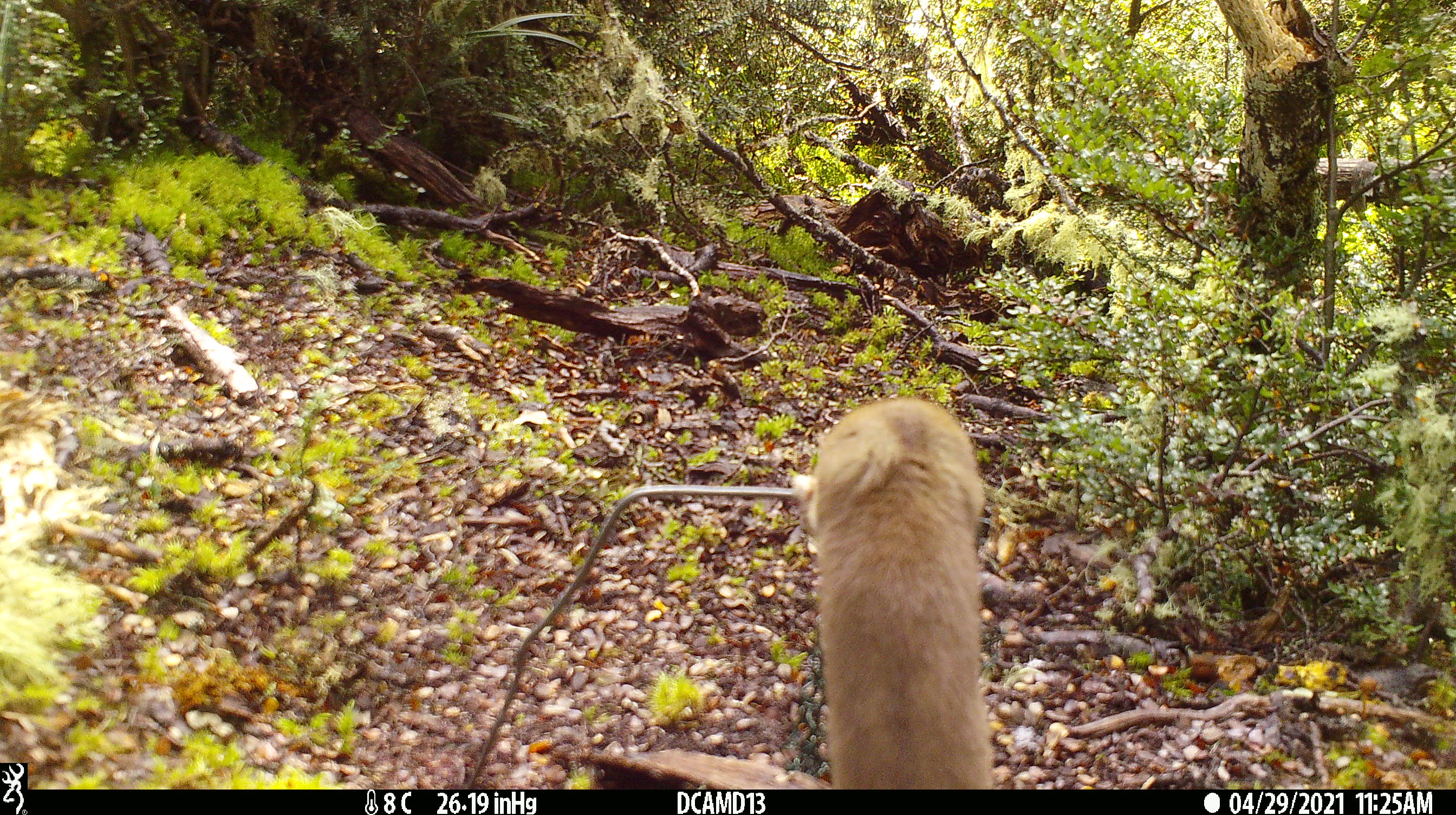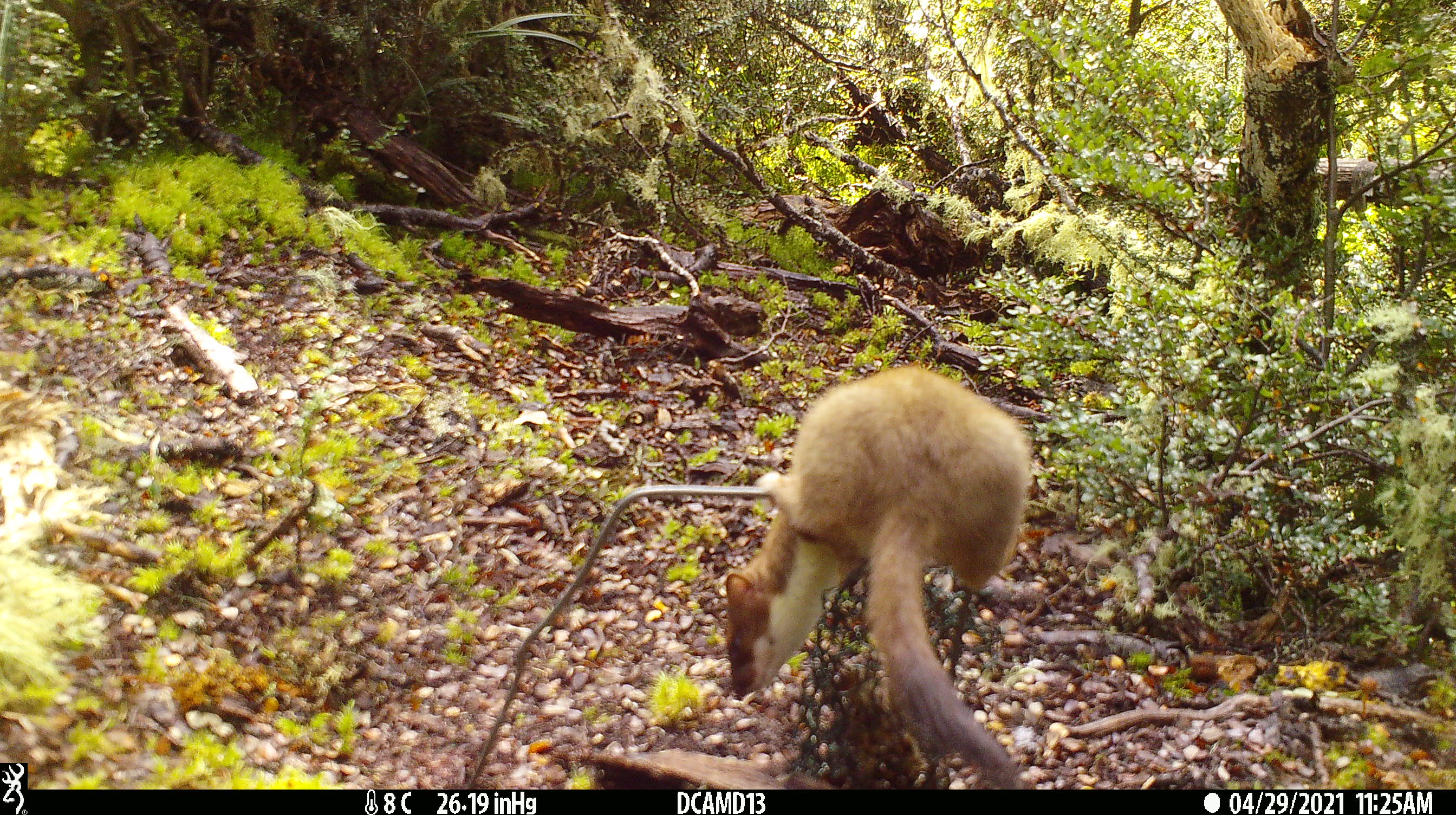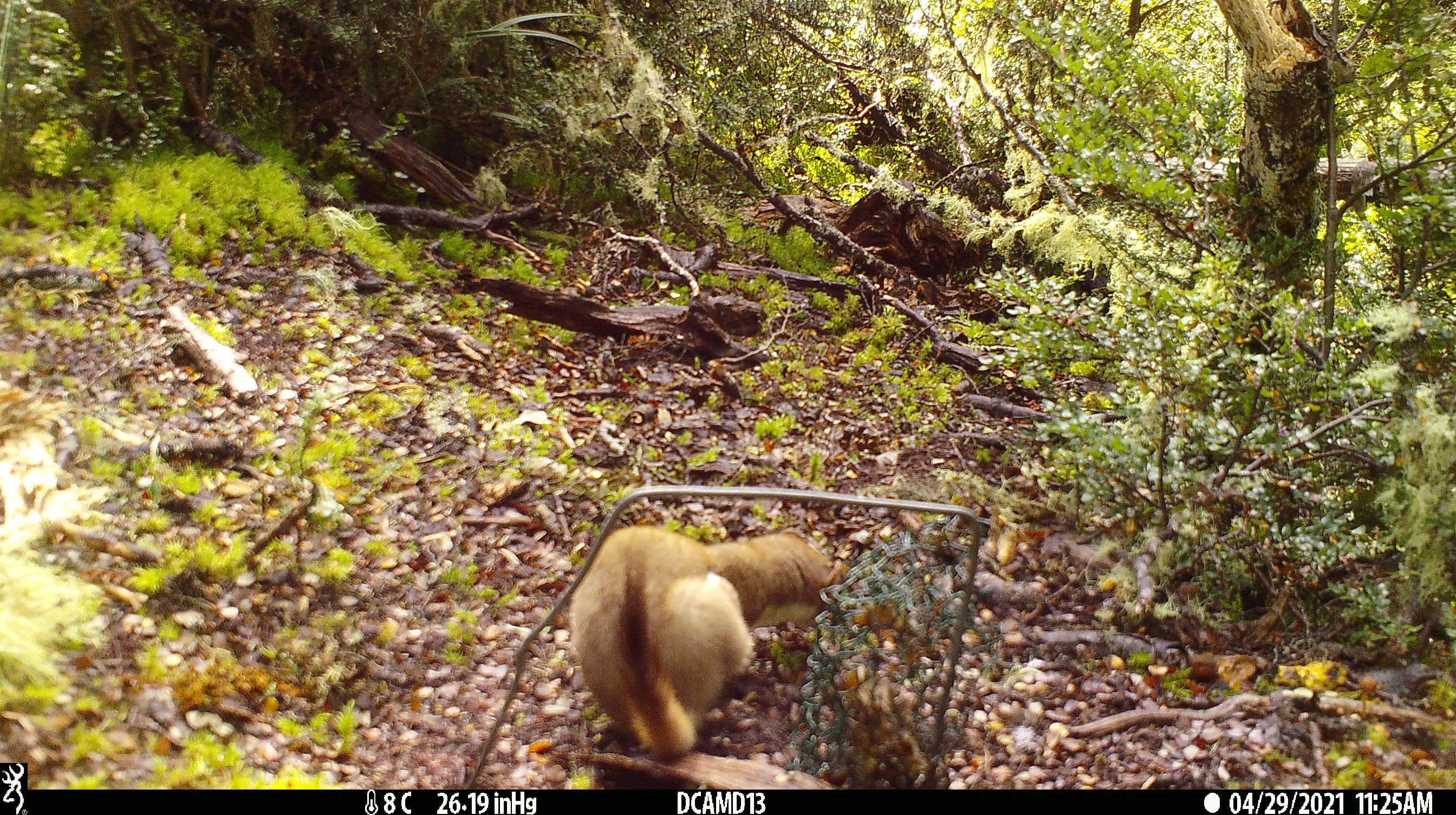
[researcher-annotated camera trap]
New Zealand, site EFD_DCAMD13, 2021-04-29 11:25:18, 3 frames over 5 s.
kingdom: Animalia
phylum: Chordata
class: Mammalia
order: Carnivora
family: Mustelidae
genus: Mustela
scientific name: Mustela erminea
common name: stoat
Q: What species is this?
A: Stoat (Mustela erminea).